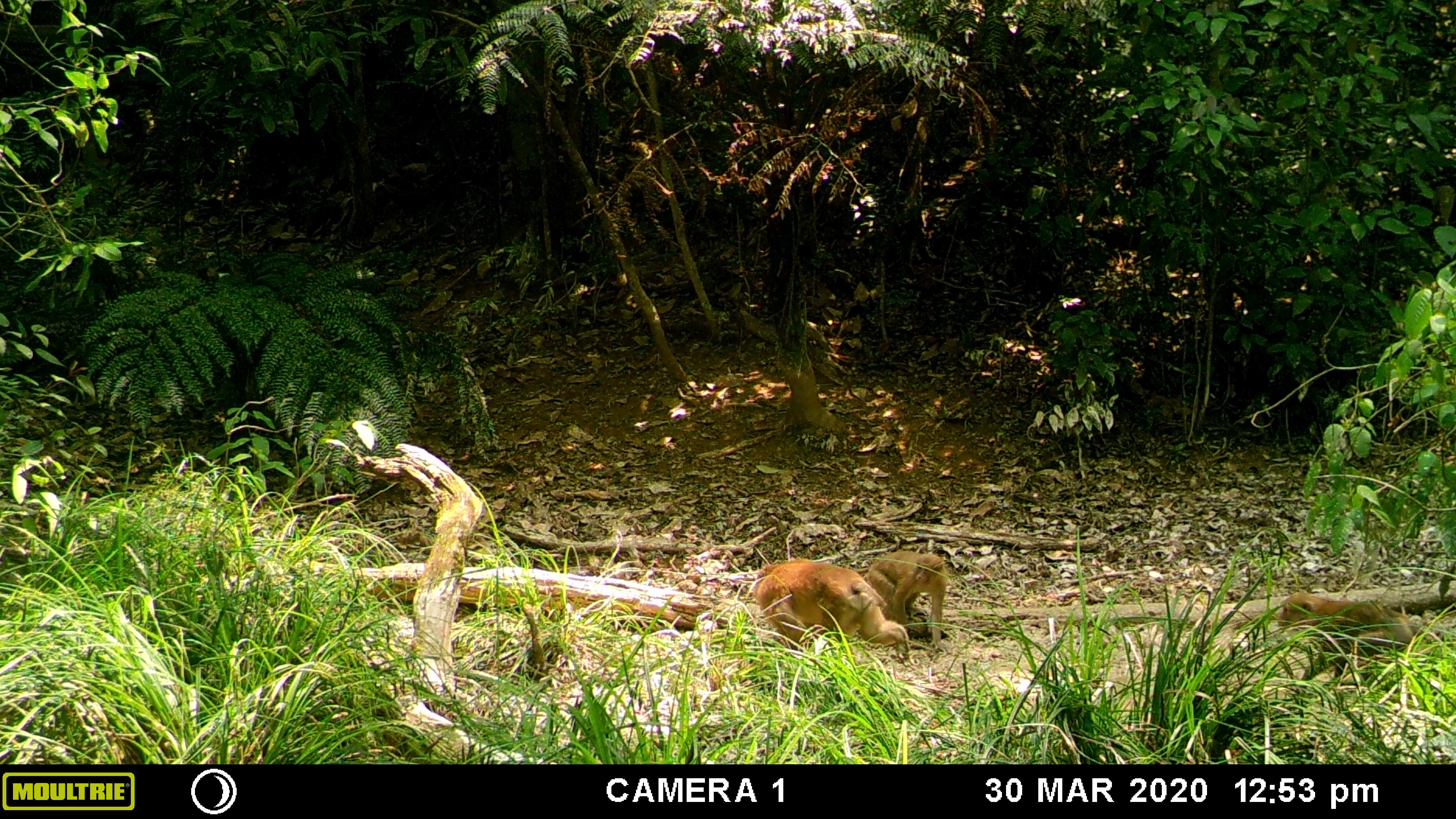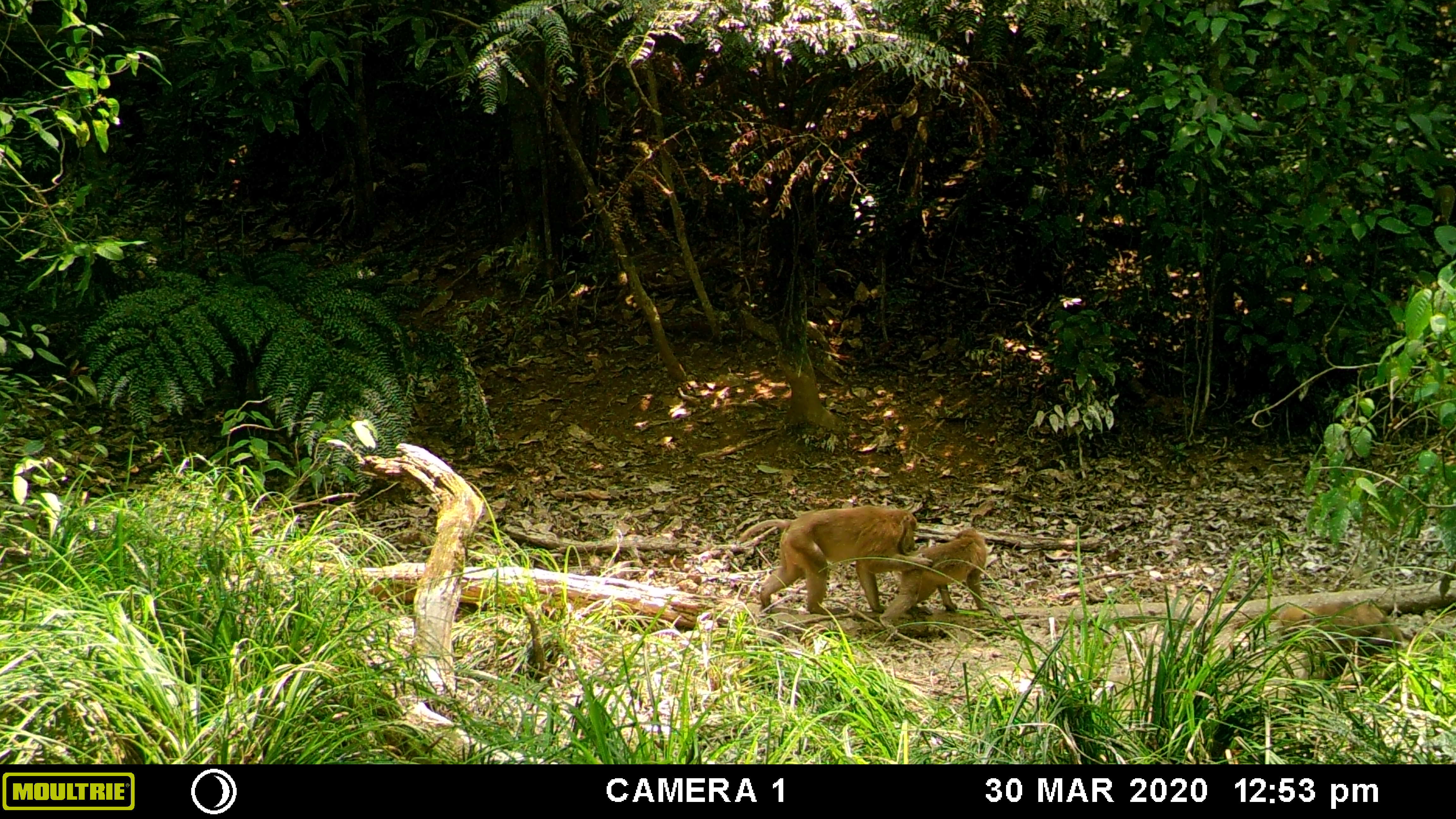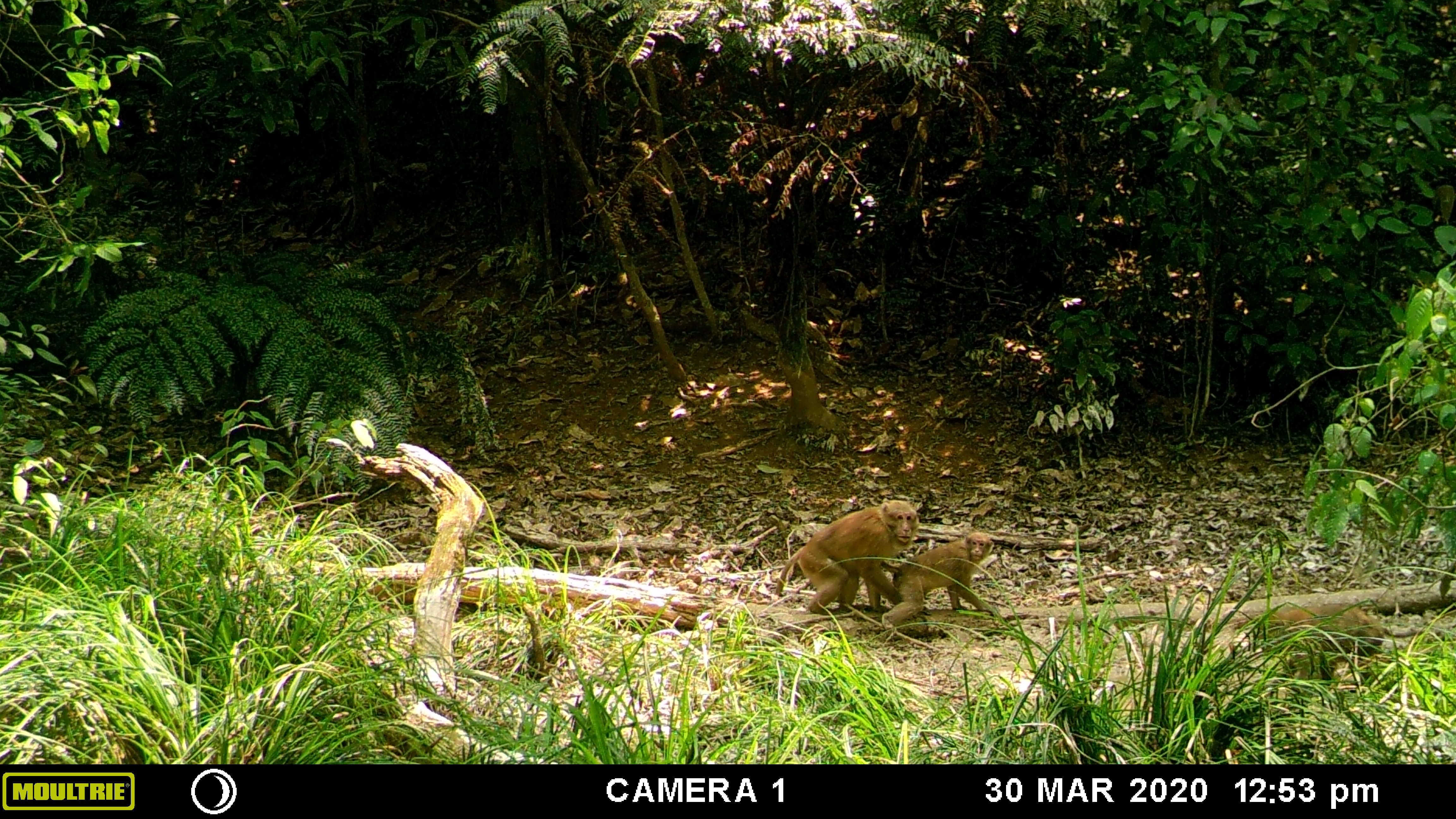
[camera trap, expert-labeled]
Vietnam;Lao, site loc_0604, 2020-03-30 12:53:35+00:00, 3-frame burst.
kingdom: Animalia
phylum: Chordata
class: Mammalia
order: Primates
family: Cercopithecidae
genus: Macaca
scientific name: Macaca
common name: macaques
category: assam or rhesus macaque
Assam or rhesus macaque (macaques) (Macaca). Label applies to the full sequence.